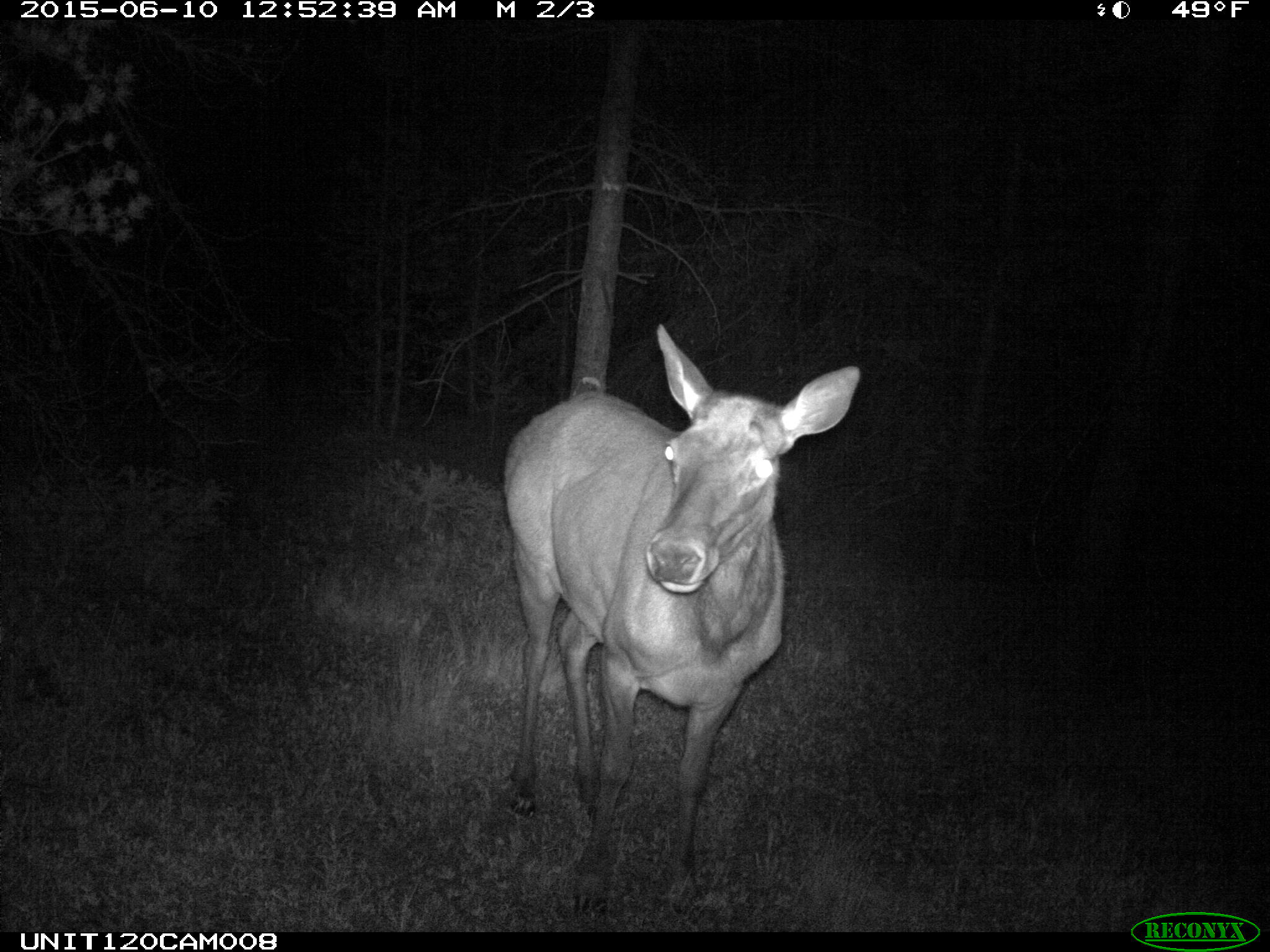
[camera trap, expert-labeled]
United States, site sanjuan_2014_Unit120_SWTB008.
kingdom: Animalia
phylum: Chordata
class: Mammalia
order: Artiodactyla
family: Cervidae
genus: Cervus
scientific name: Cervus elaphus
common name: red deer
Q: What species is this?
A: Cervus elaphus (red deer).